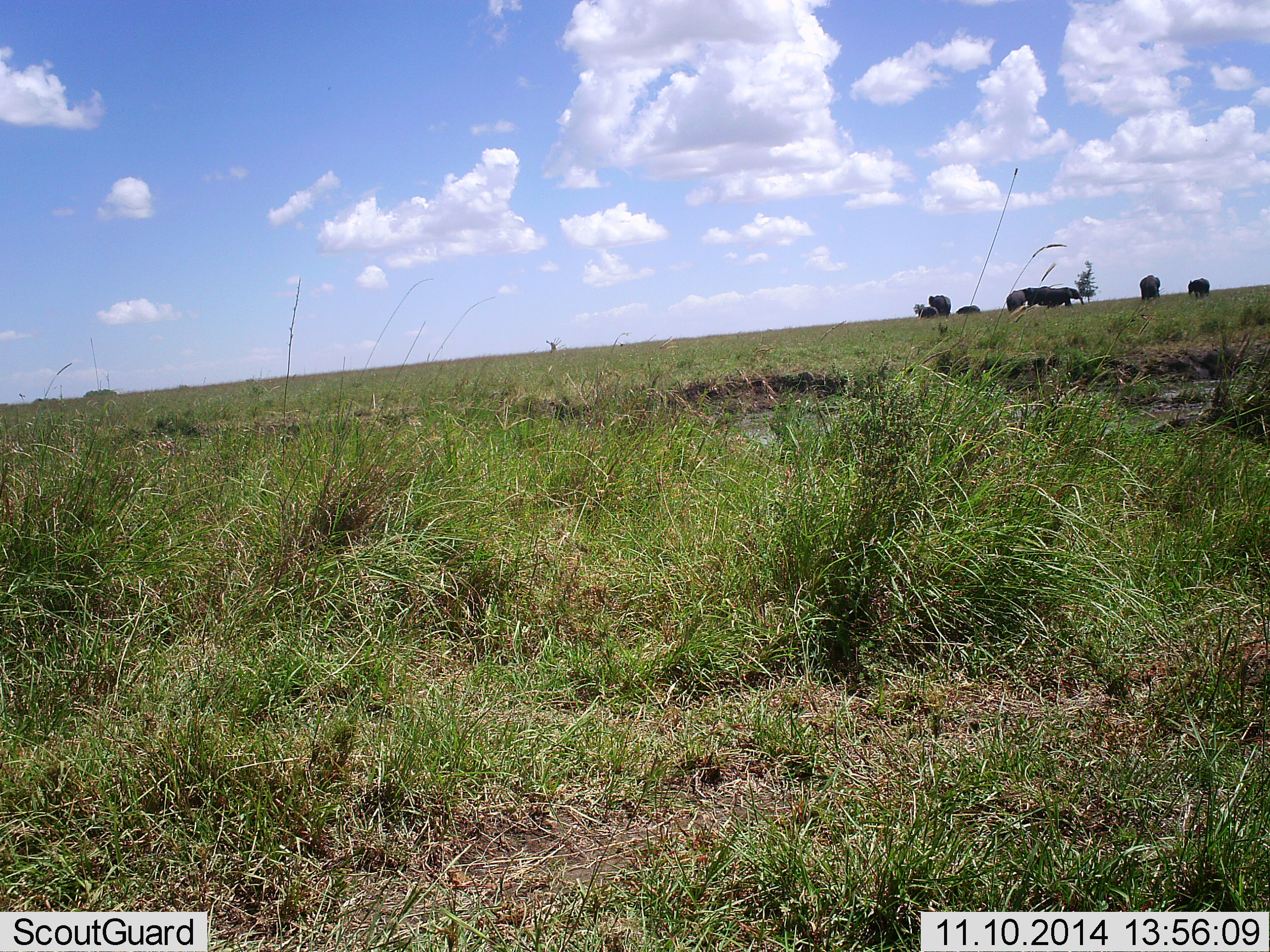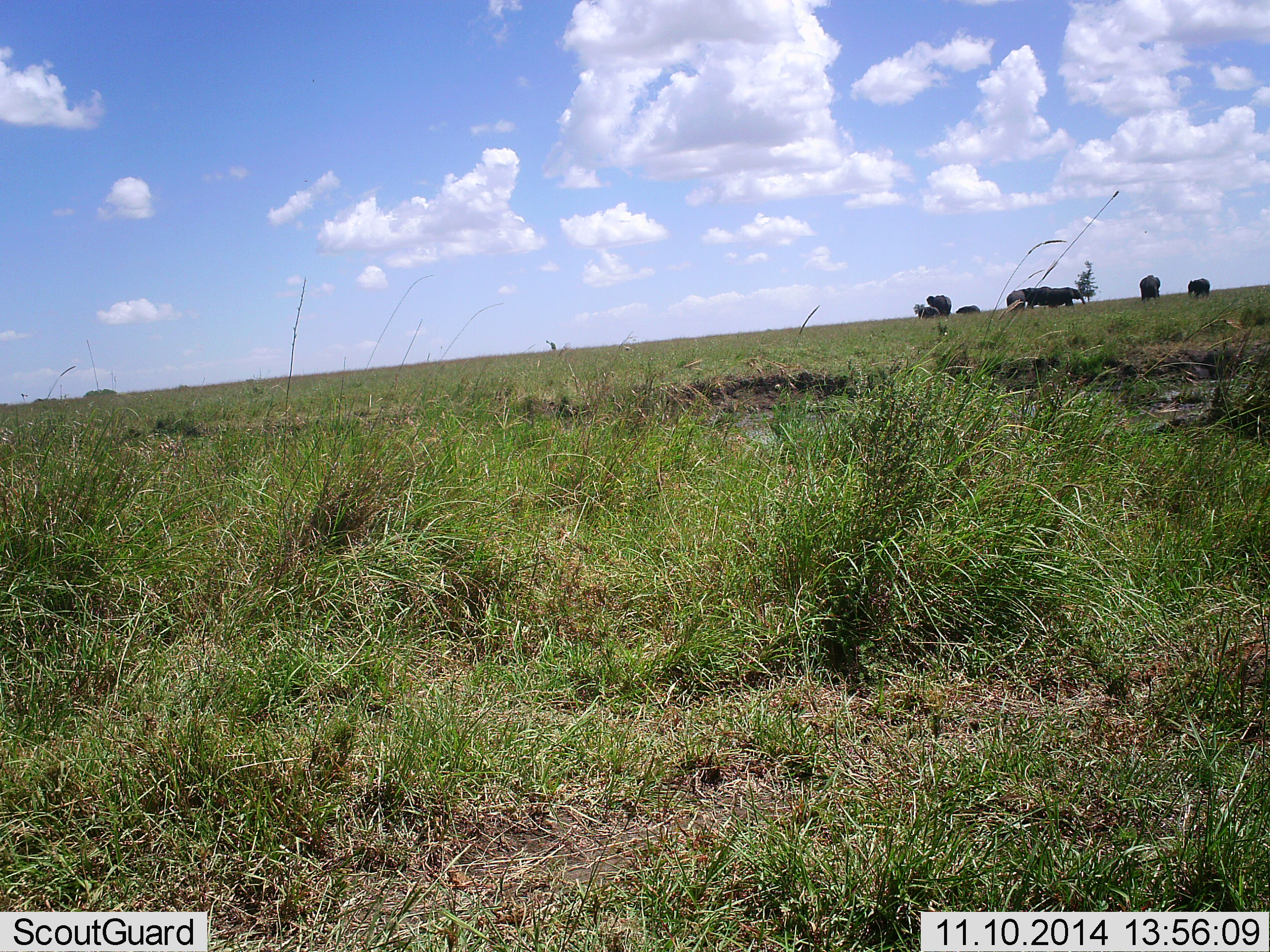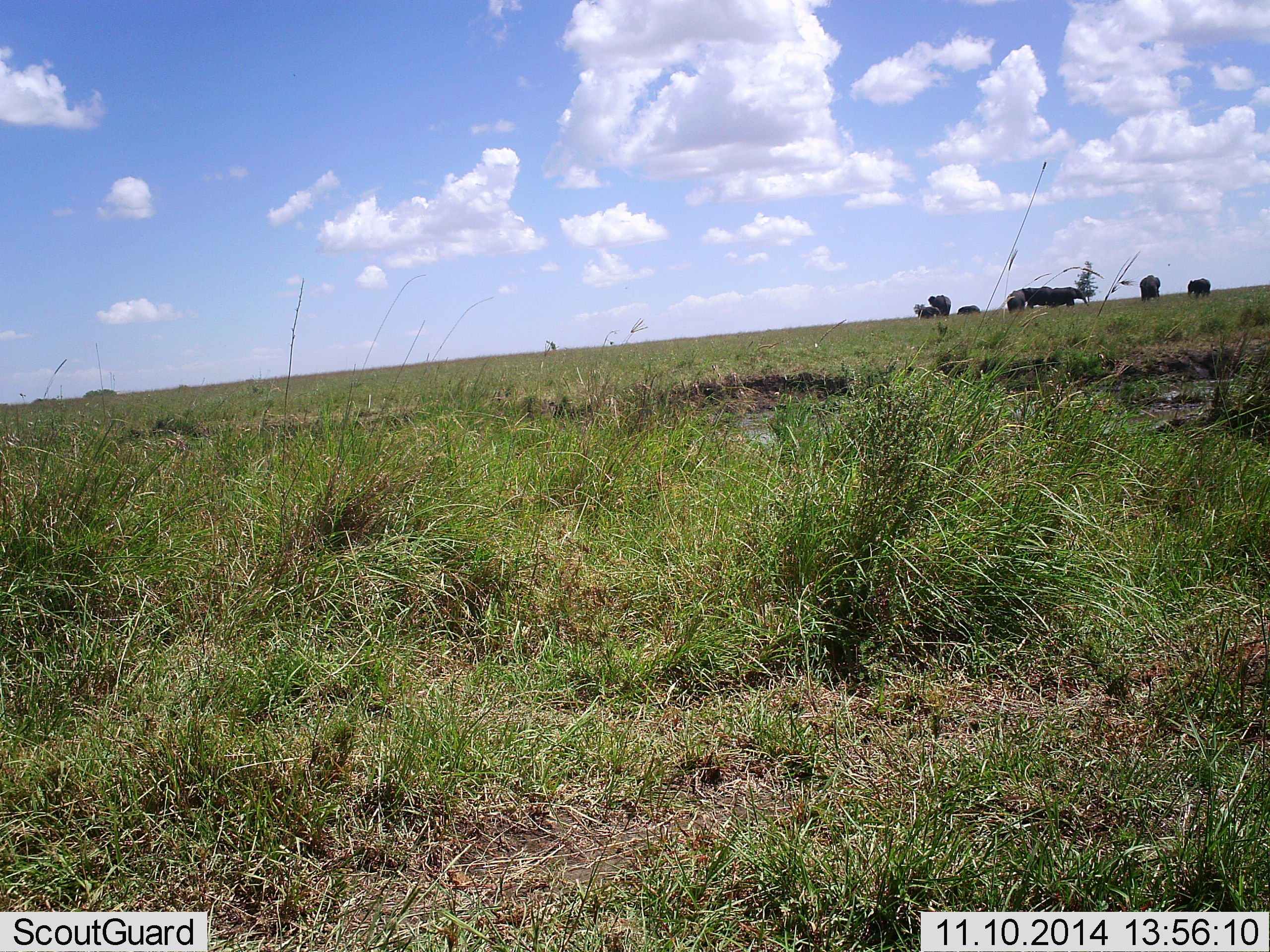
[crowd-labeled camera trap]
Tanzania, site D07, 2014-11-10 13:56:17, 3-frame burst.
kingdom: Animalia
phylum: Chordata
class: Mammalia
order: Proboscidea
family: Elephantidae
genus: Loxodonta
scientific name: Loxodonta africana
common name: african bush elephant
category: elephant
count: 7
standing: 100%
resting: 0%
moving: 10%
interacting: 10%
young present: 70%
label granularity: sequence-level